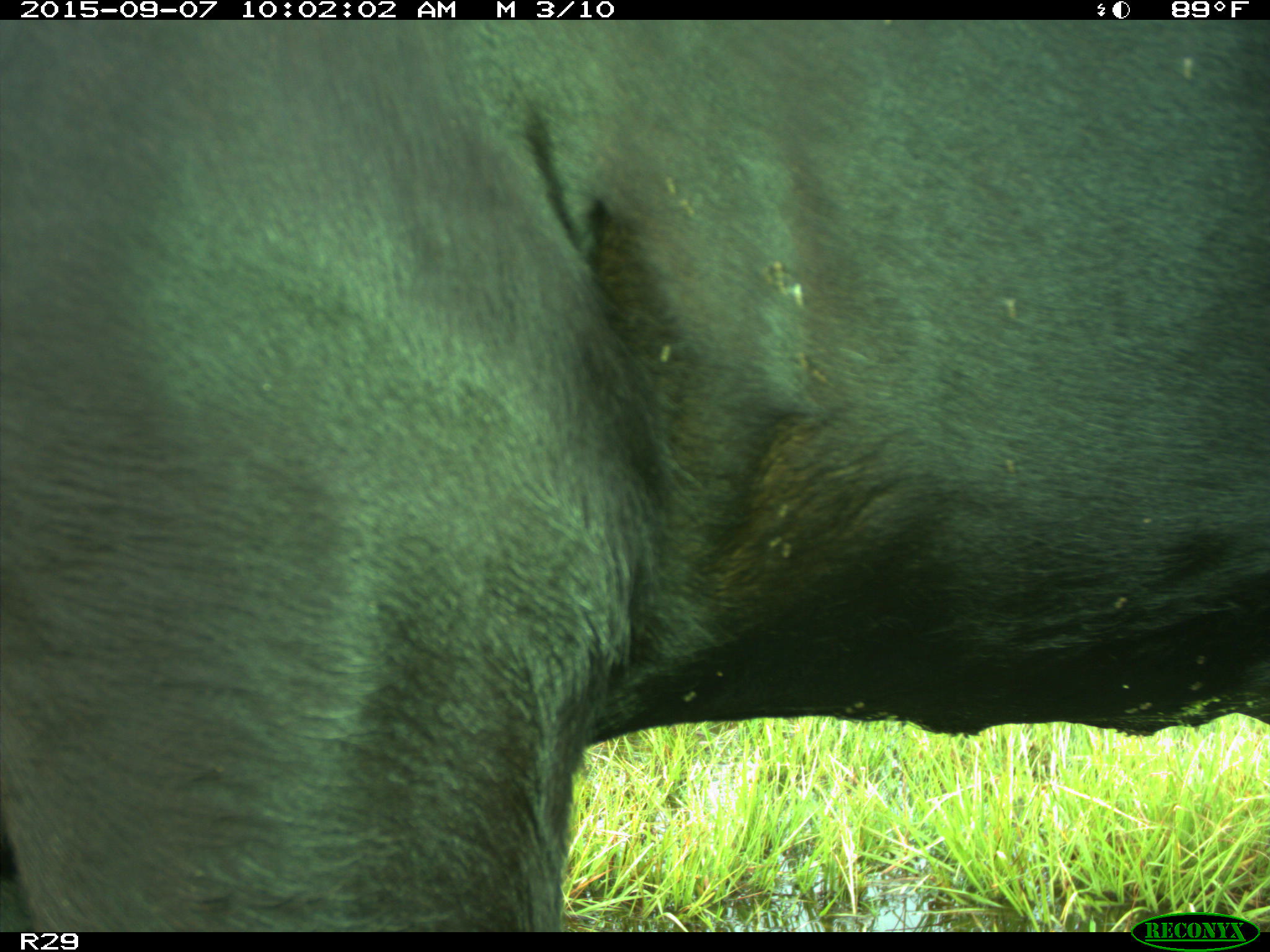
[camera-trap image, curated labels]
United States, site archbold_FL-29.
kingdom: Animalia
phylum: Chordata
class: Mammalia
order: Artiodactyla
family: Bovidae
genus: Bos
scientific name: Bos taurus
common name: domestic cow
Bos taurus (domestic cow).